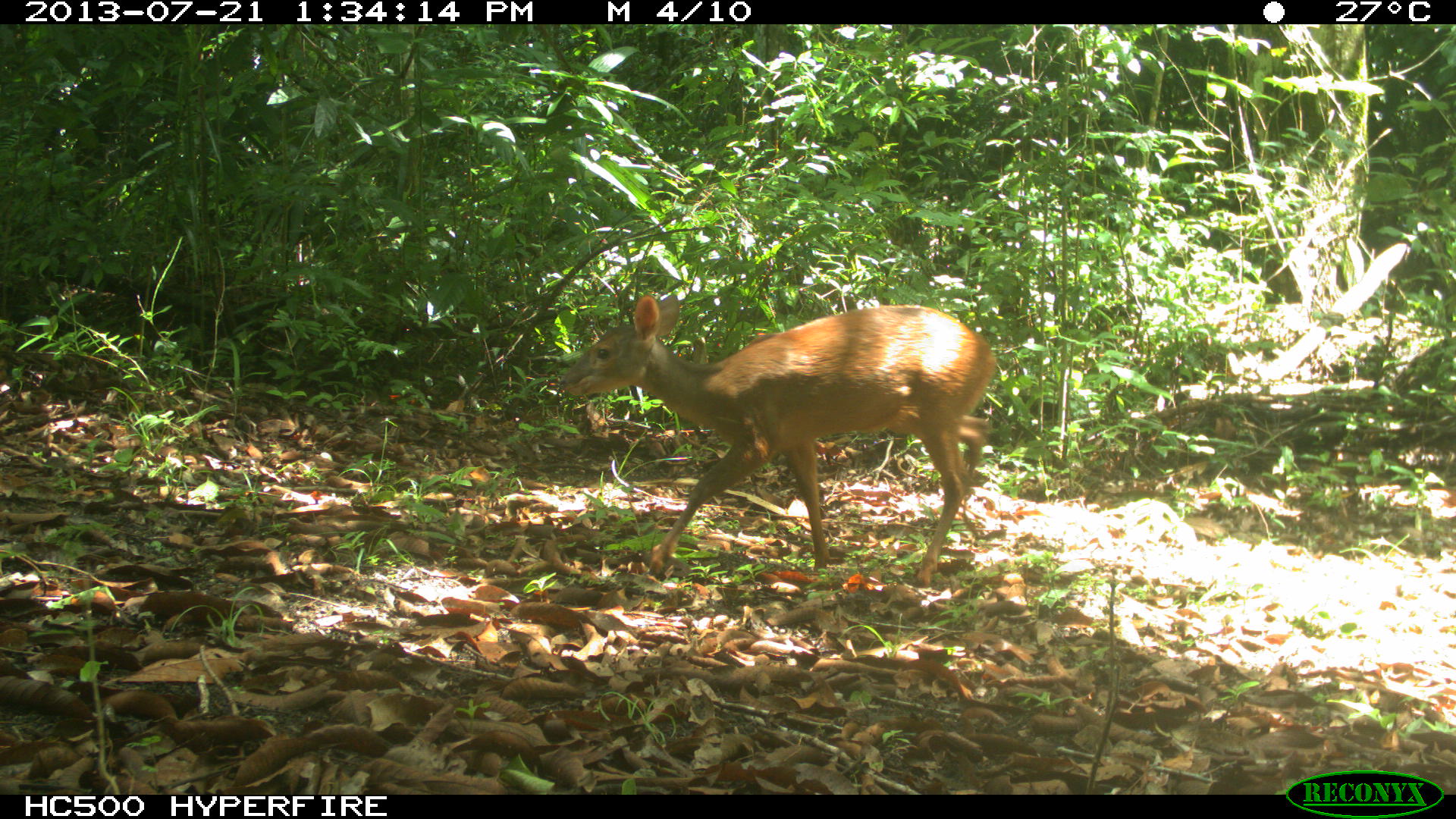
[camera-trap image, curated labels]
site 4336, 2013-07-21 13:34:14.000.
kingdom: Animalia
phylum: Chordata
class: Mammalia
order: Artiodactyla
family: Cervidae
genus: Mazama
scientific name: Mazama temama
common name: central american red brocket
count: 1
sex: female